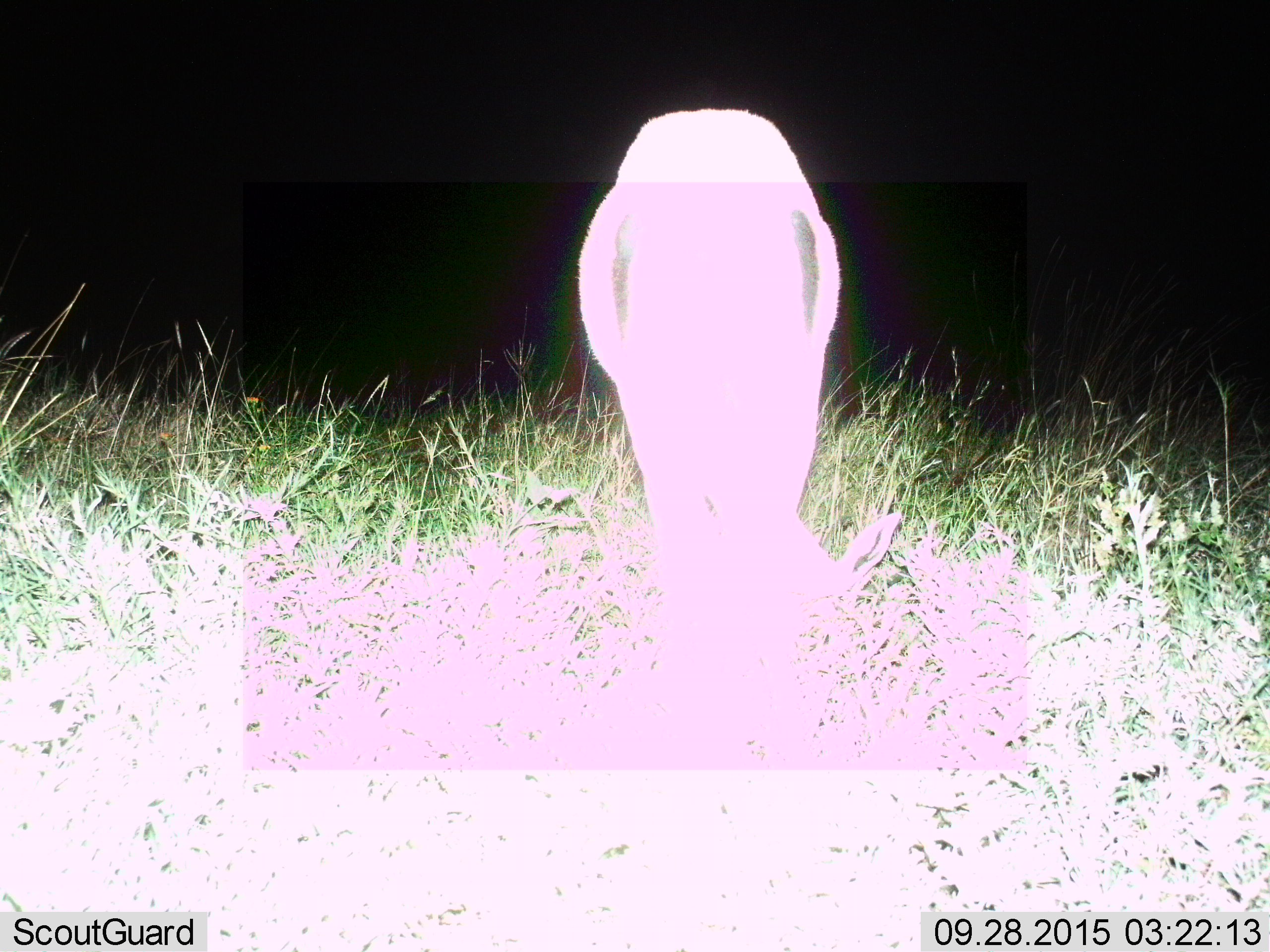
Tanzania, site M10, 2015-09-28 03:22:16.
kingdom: Animalia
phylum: Chordata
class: Mammalia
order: Artiodactyla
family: Bovidae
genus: Eudorcas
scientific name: Eudorcas thomsonii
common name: thomson's gazelle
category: gazellethomsons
Gazellethomsons (thomson's gazelle) (Eudorcas thomsonii), count 1. Behavior (volunteer vote fractions): standing 0%, resting 0%, moving 0%, interacting 0%. Young present (vote fraction): 0%. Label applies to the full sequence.